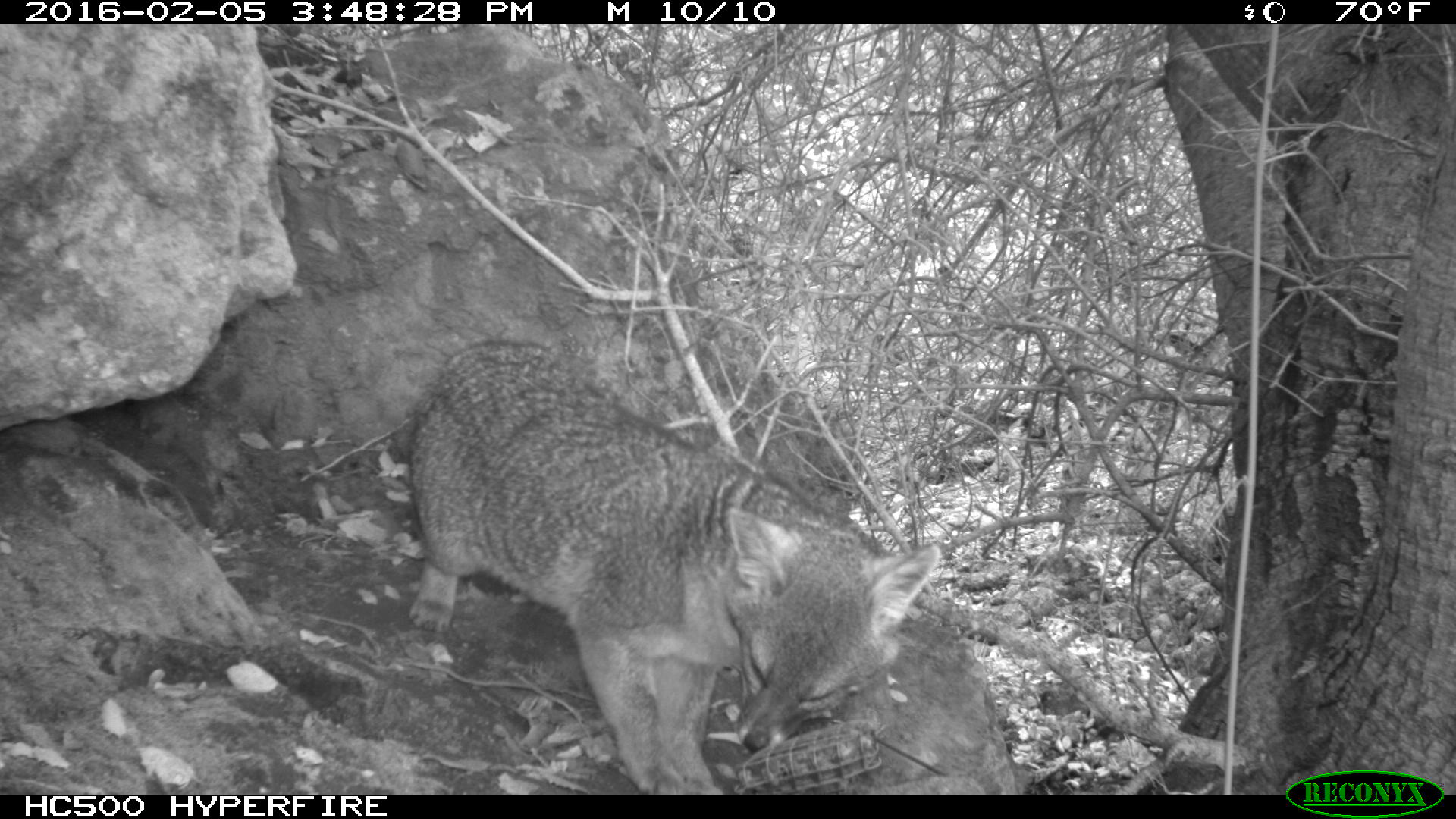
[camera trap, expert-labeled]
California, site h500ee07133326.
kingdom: Animalia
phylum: Chordata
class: Mammalia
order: Carnivora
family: Canidae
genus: Urocyon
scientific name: Urocyon littoralis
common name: island fox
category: fox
Fox (island fox) (Urocyon littoralis).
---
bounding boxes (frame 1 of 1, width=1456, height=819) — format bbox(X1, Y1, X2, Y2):
fox: bbox(410, 340, 938, 794)